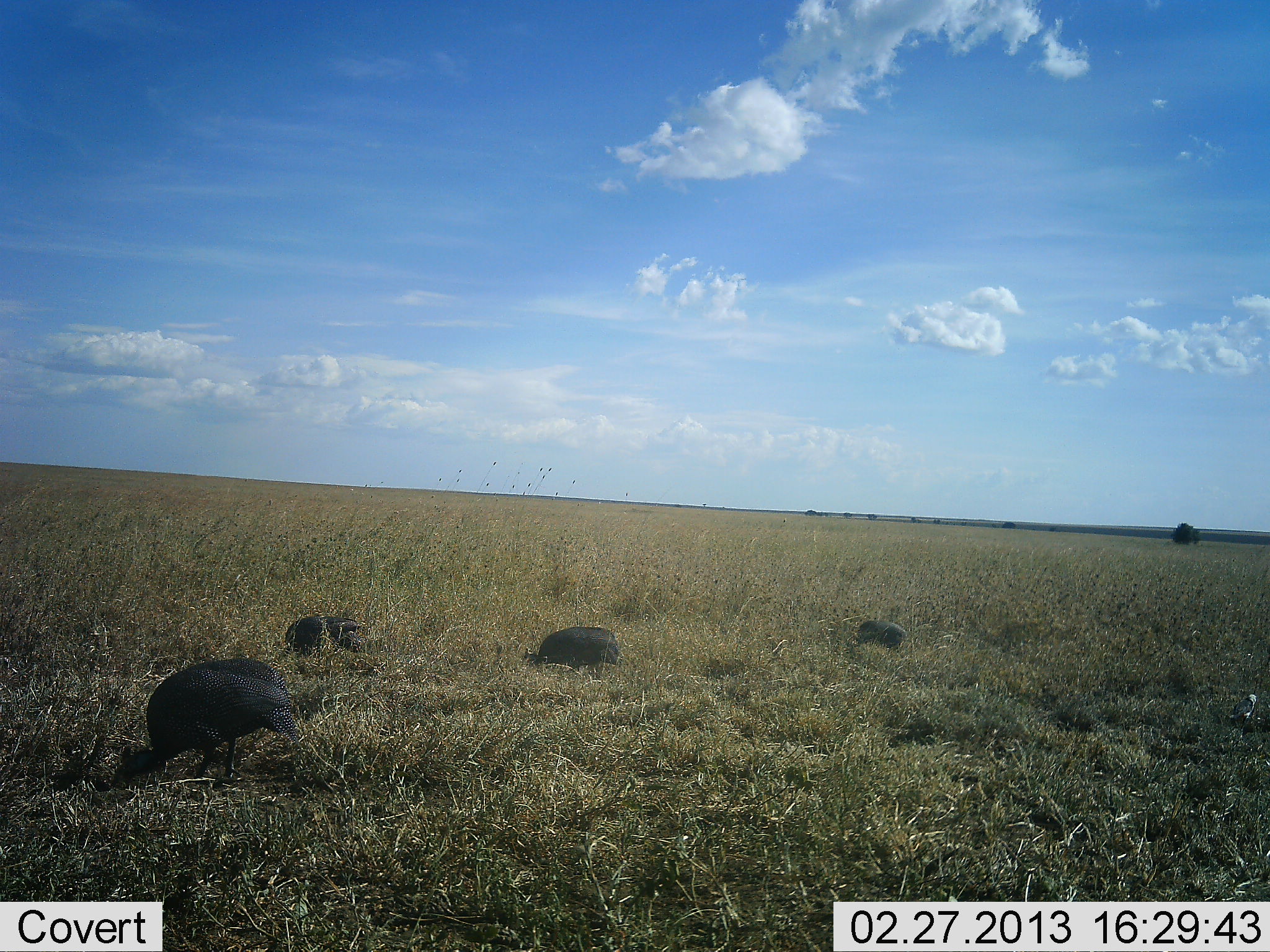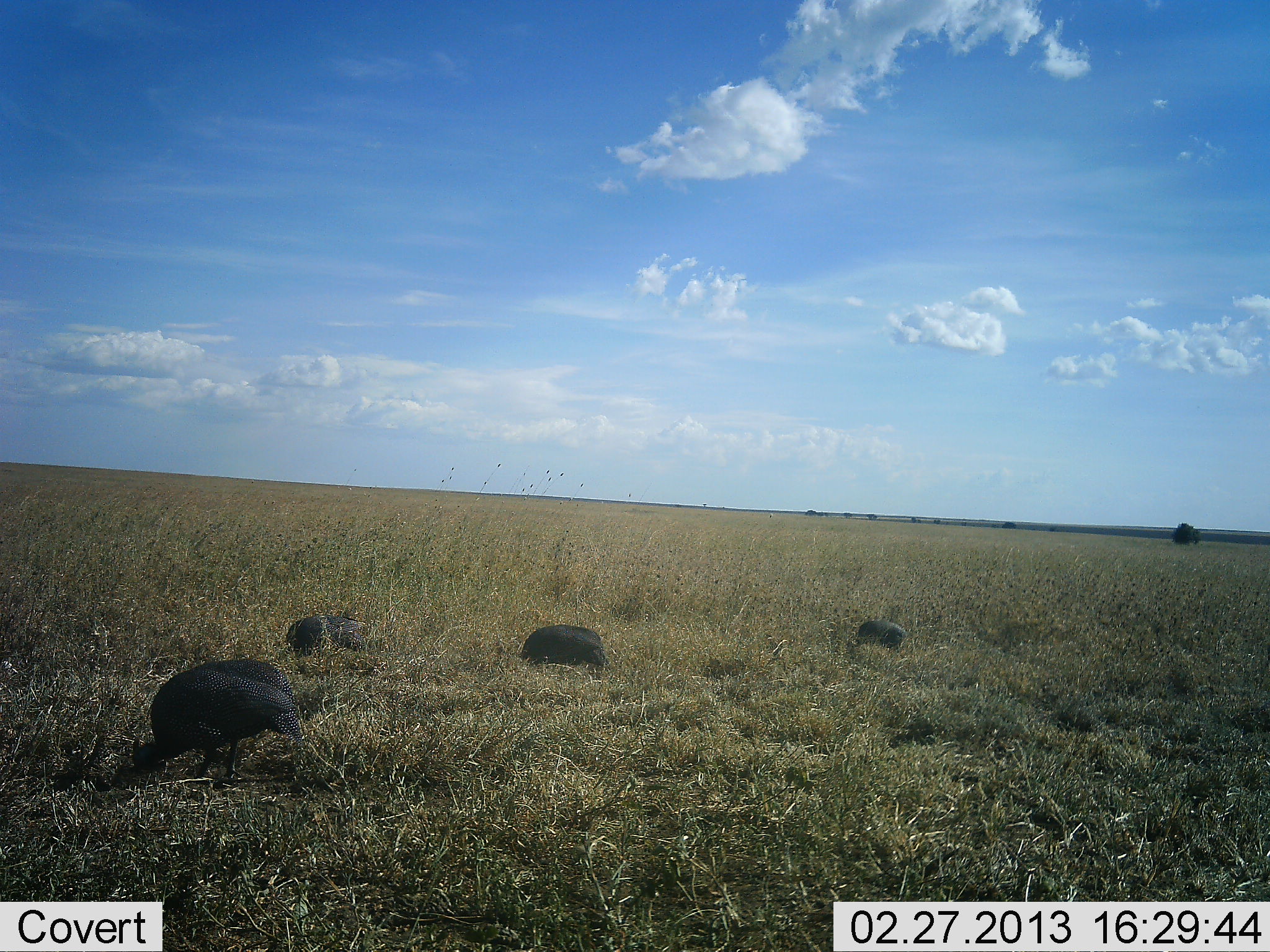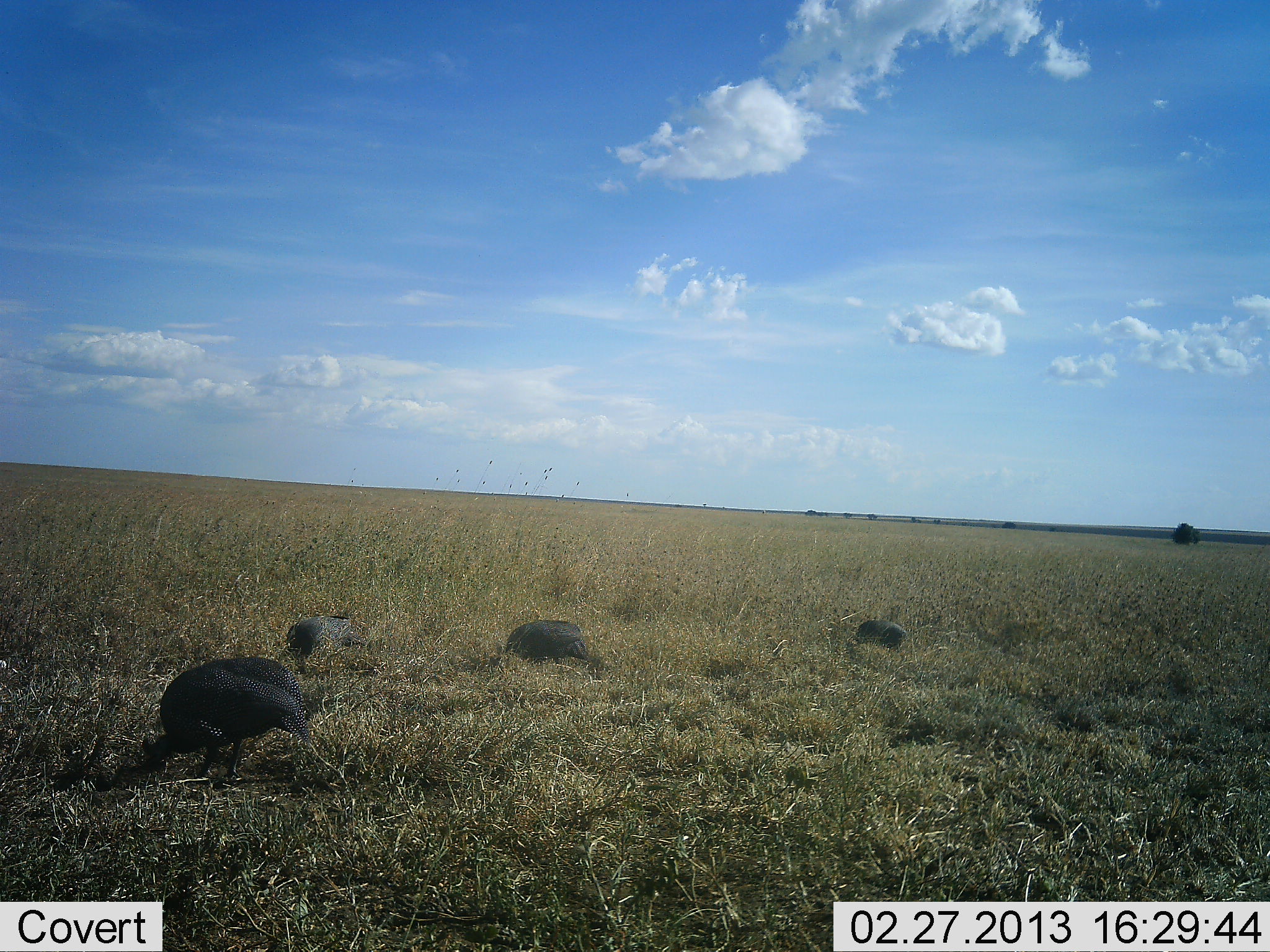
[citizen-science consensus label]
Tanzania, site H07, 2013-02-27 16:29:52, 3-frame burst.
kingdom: Animalia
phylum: Chordata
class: Aves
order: Galliformes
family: Numididae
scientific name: Numididae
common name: guinea fowl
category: guineafowl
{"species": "guineafowl (guinea fowl) (Numididae)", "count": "4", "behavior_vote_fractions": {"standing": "6%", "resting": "0%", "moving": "0%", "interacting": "0%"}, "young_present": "0%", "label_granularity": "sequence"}